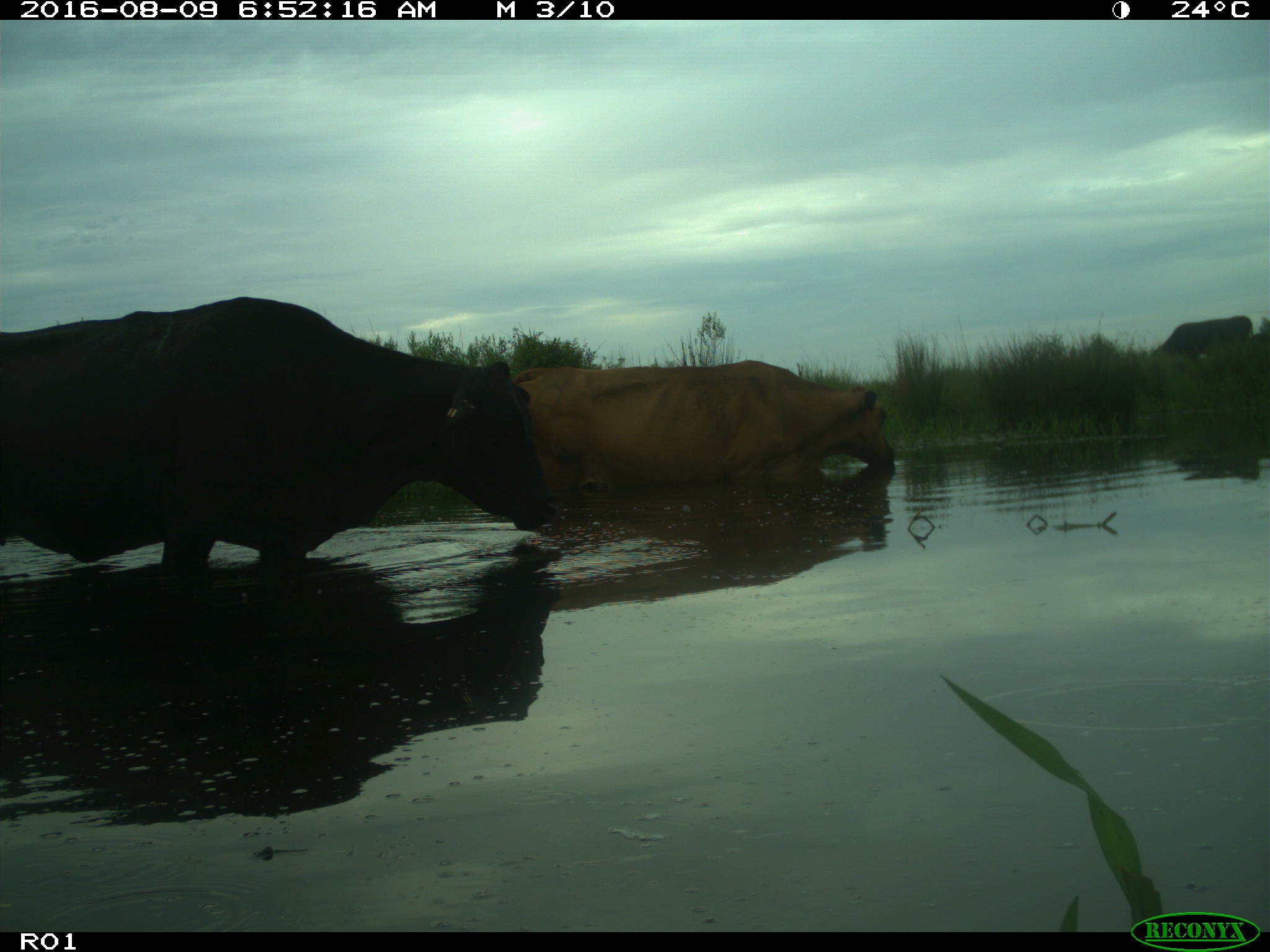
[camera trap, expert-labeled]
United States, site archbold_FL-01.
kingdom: Animalia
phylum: Chordata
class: Mammalia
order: Artiodactyla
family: Bovidae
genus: Bos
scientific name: Bos taurus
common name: domestic cow